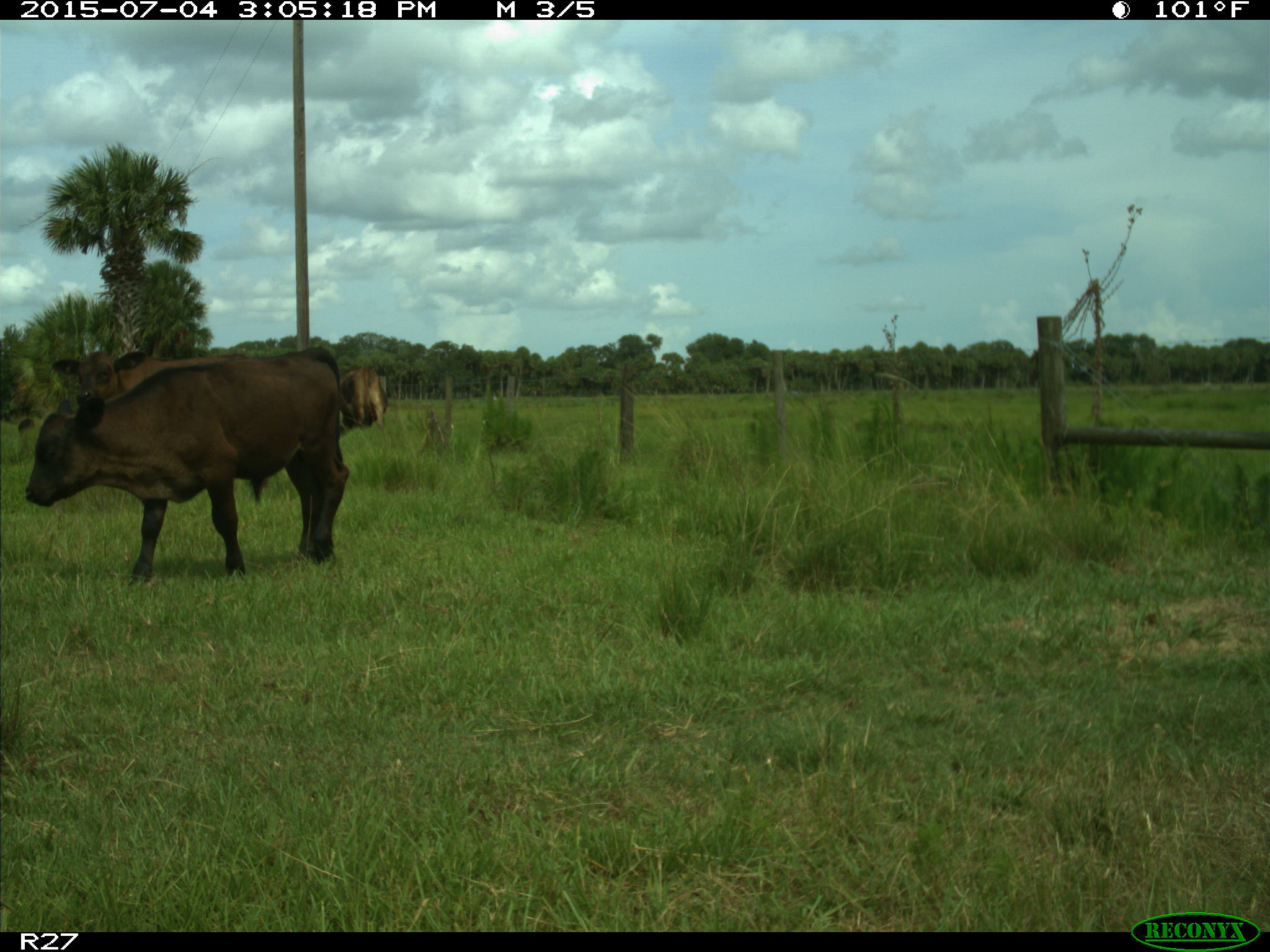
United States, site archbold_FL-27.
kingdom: Animalia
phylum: Chordata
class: Mammalia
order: Artiodactyla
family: Bovidae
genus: Bos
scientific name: Bos taurus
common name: domestic cow